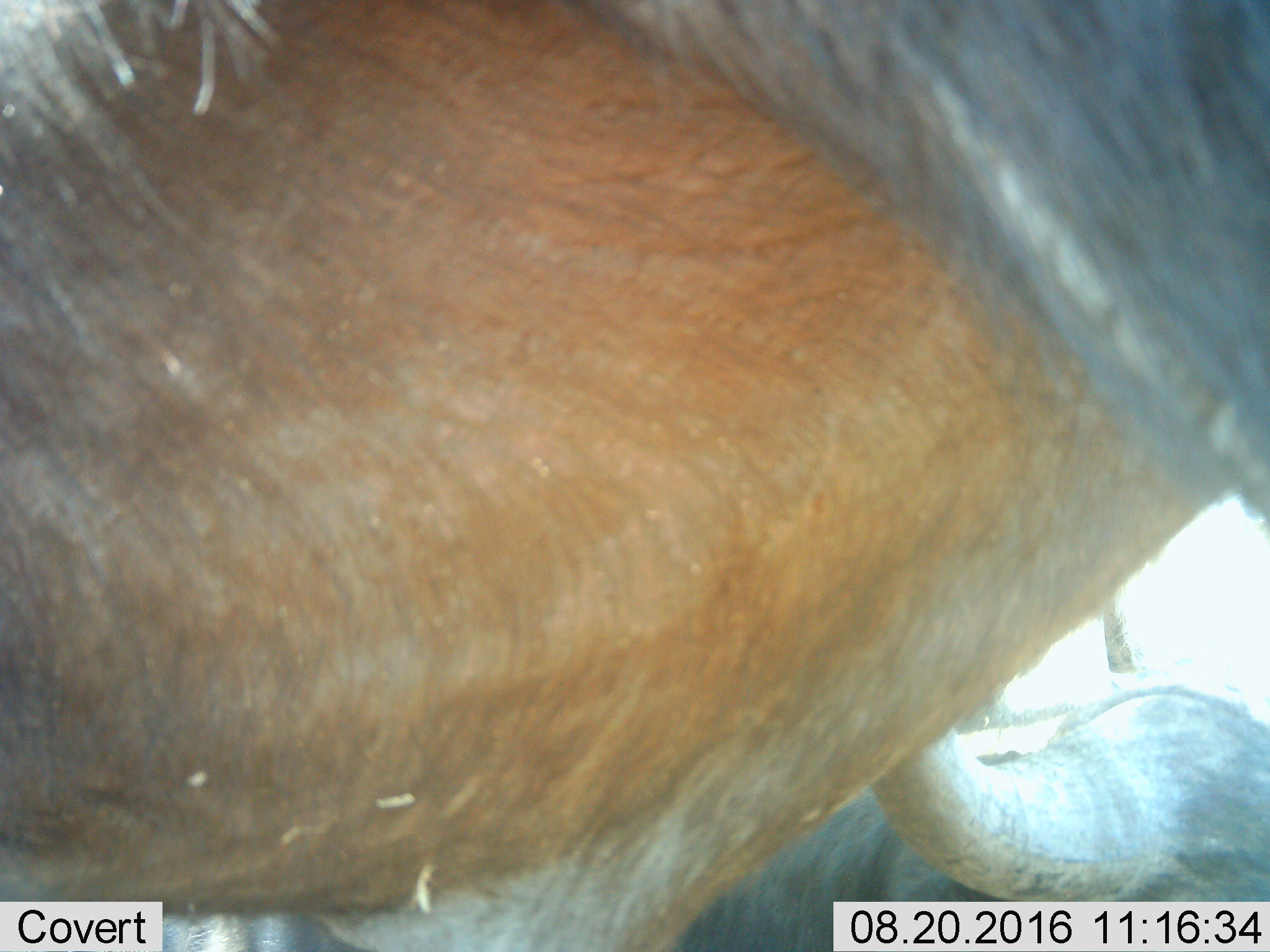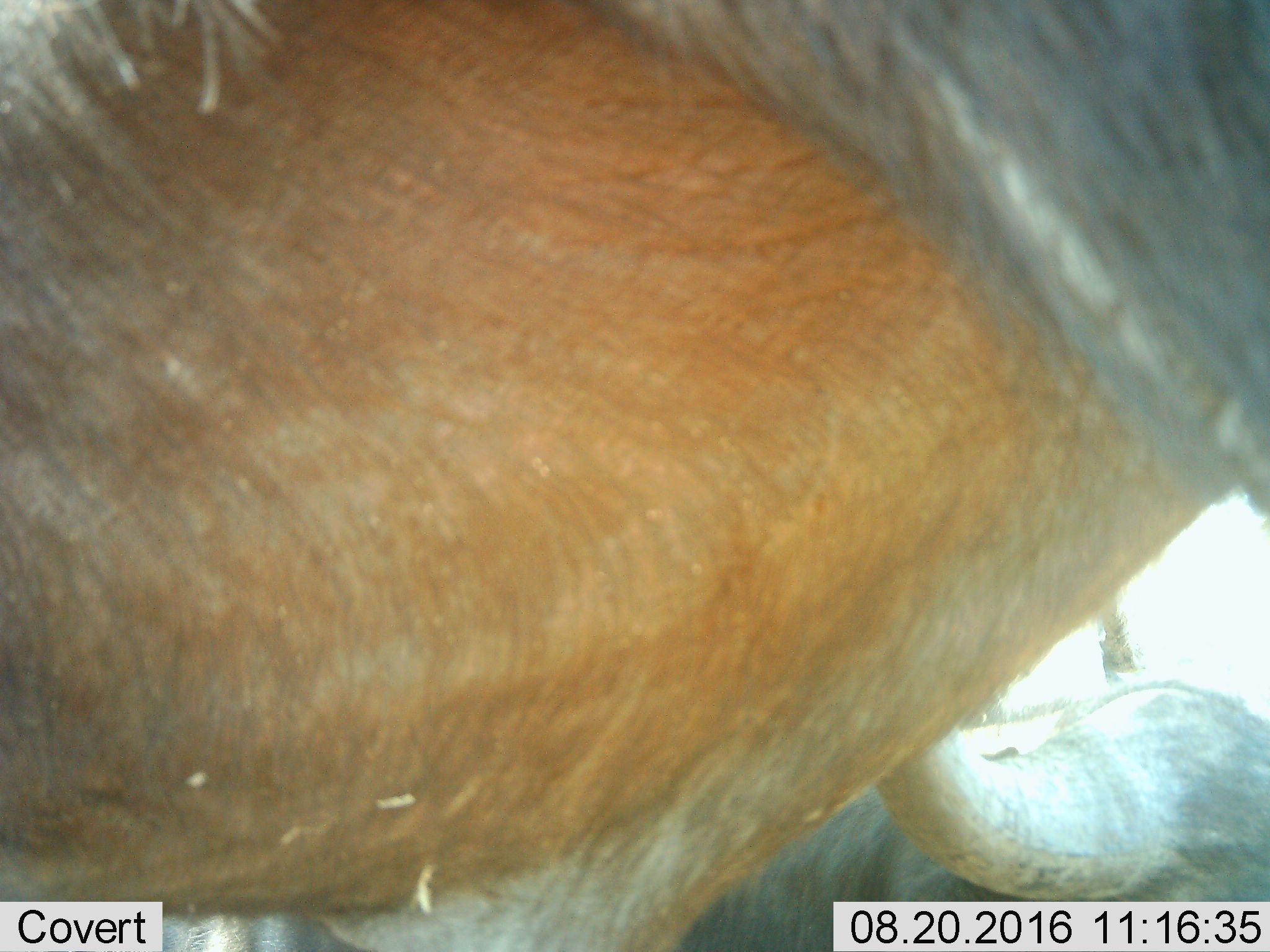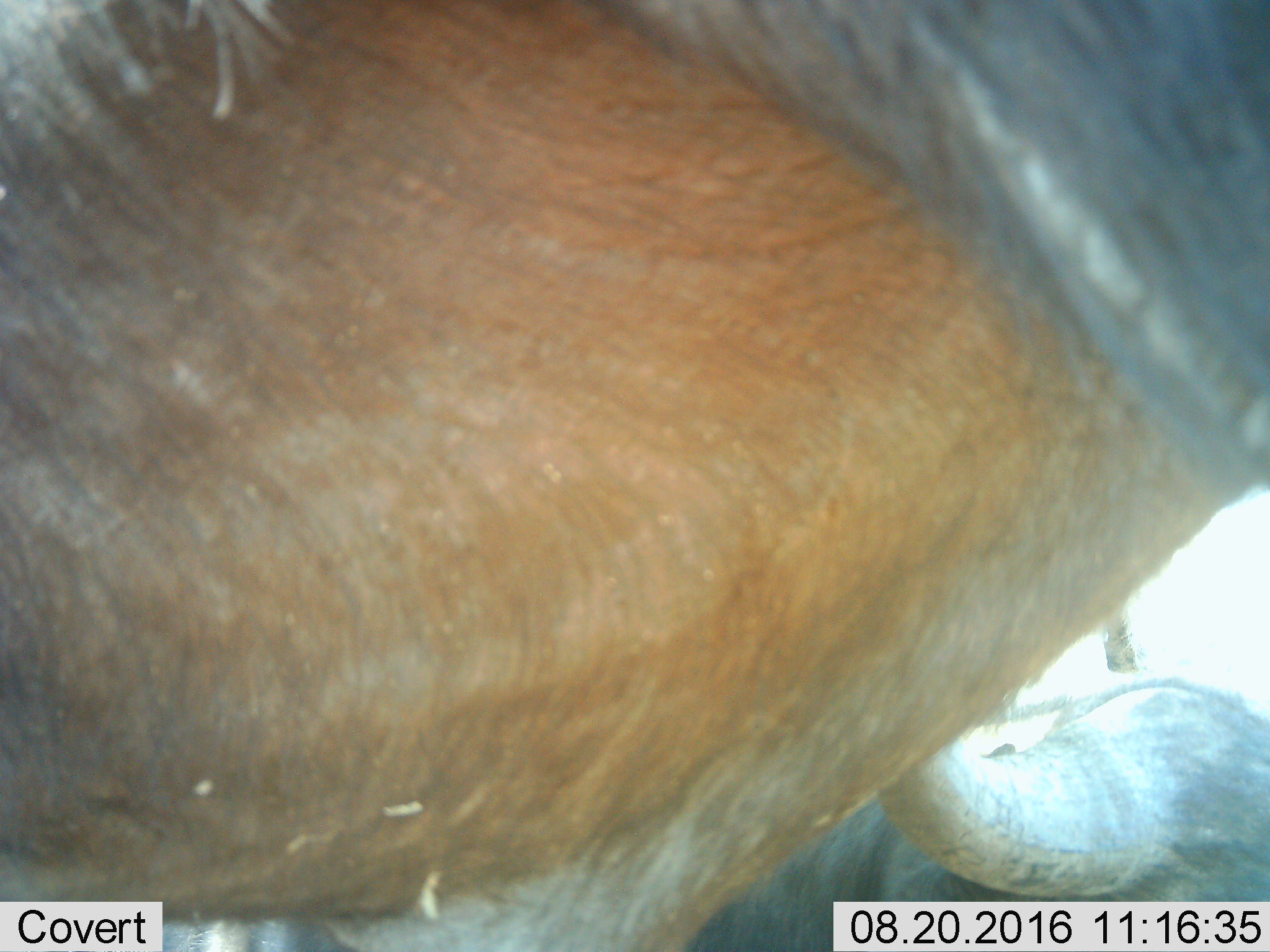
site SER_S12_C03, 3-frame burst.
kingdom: Animalia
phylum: Chordata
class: Mammalia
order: Artiodactyla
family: Bovidae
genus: Syncerus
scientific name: Syncerus caffer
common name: african buffalo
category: buffalo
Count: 2.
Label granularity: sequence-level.